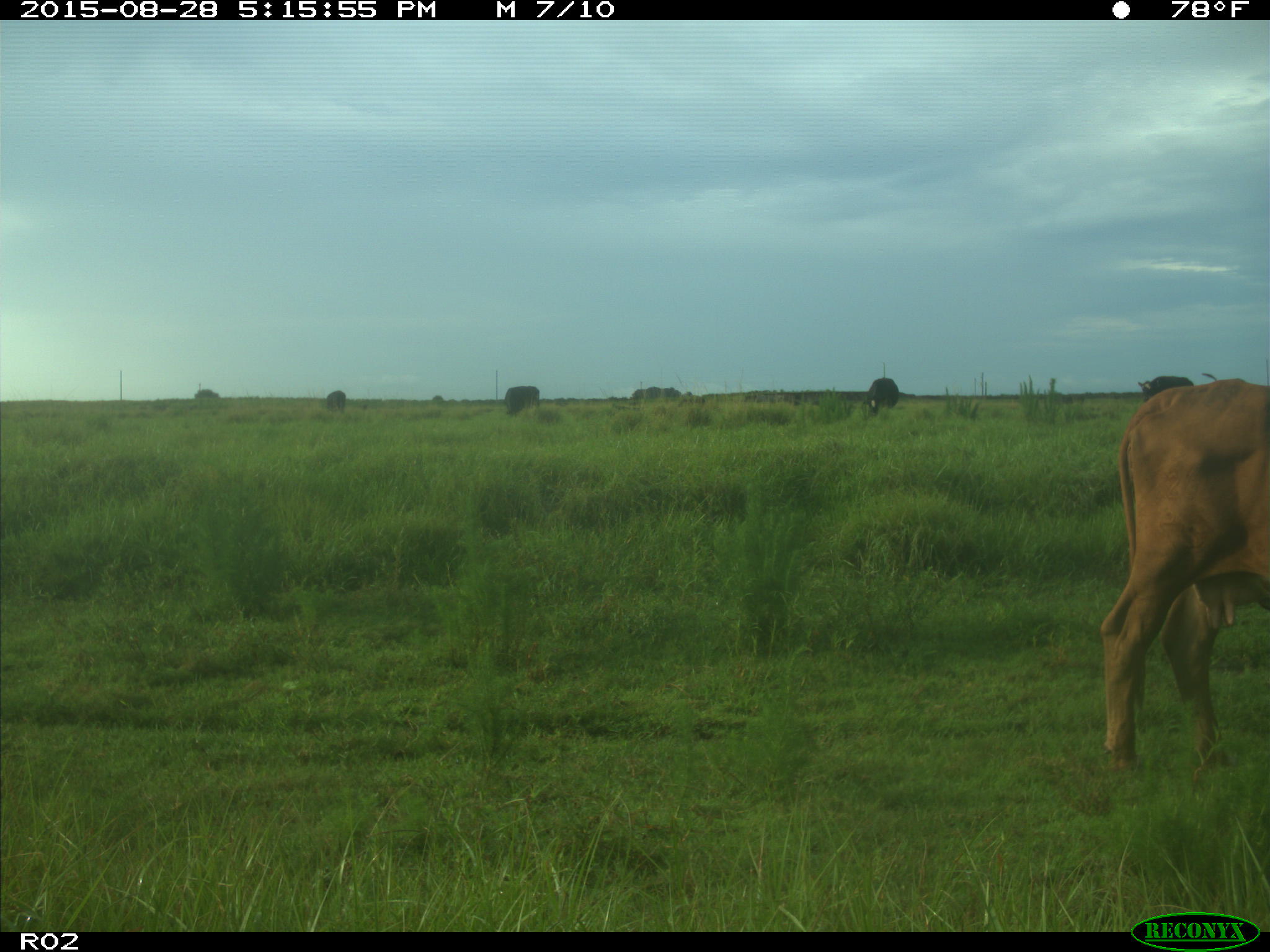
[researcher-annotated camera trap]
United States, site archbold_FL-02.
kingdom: Animalia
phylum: Chordata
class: Mammalia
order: Artiodactyla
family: Bovidae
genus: Bos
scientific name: Bos taurus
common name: domestic cow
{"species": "Bos taurus (domestic cow)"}